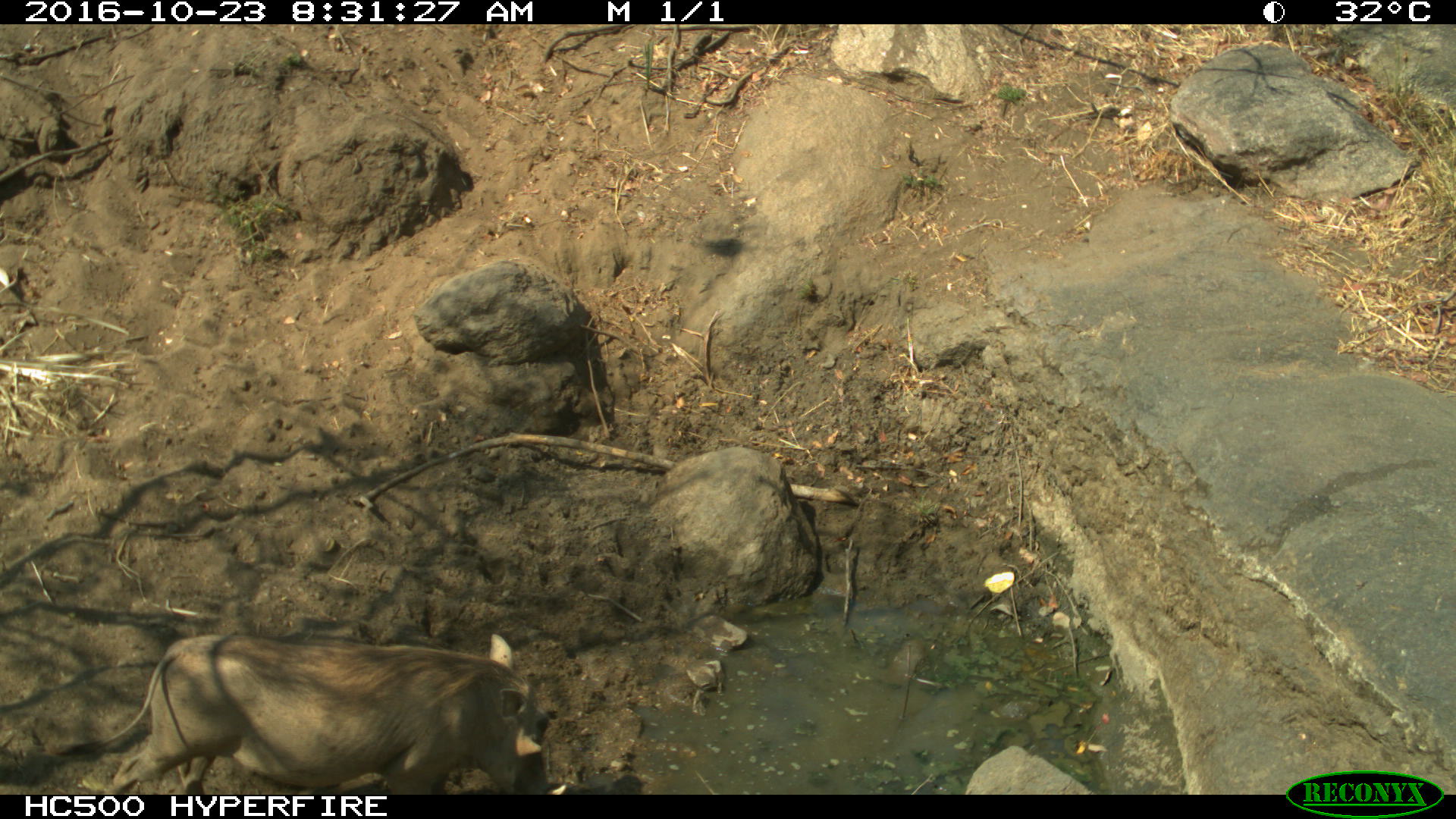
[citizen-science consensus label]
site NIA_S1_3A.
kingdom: Animalia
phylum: Chordata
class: Mammalia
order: Artiodactyla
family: Suidae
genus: Phacochoerus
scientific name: Phacochoerus africanus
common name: warthog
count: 1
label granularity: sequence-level